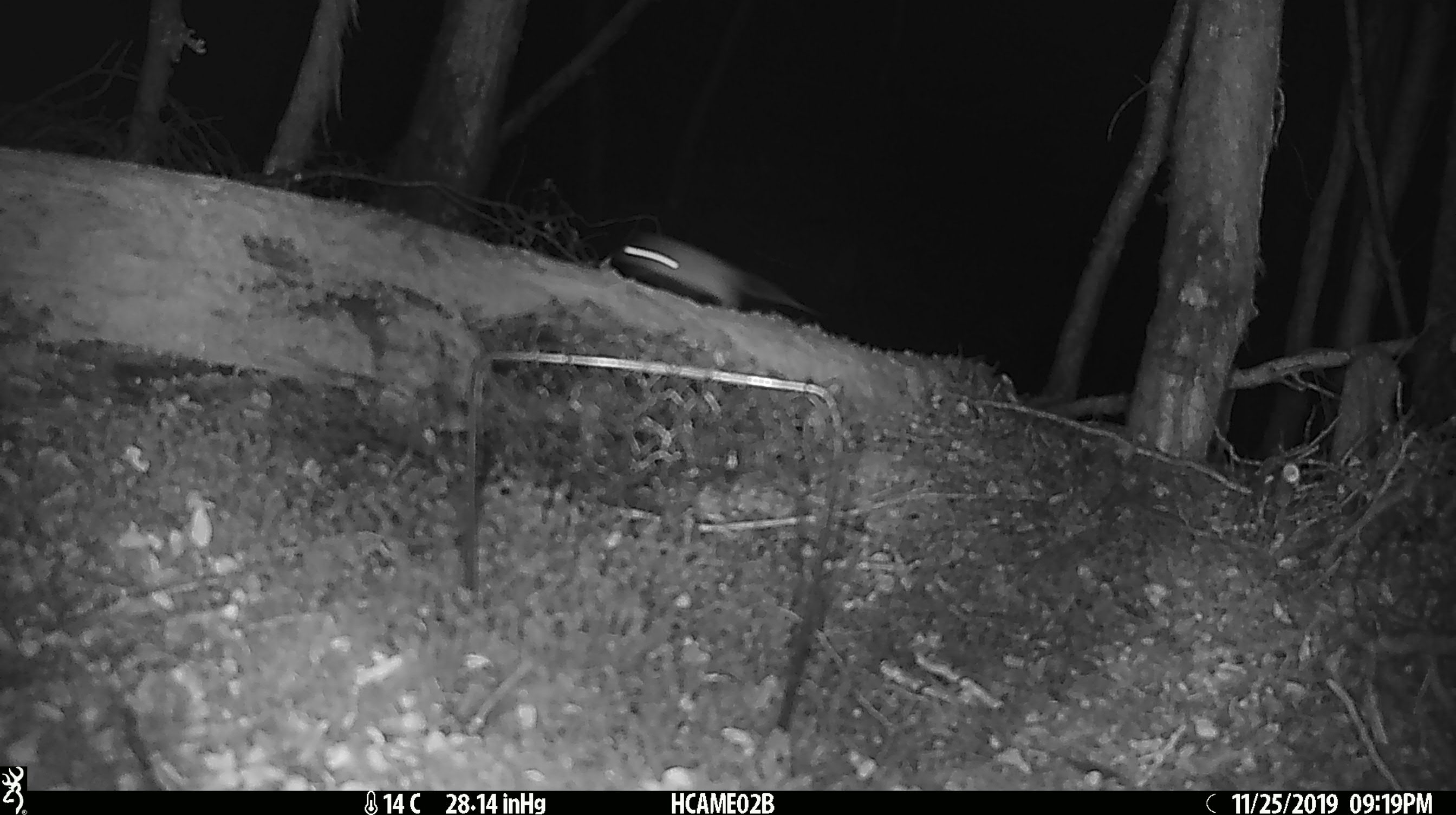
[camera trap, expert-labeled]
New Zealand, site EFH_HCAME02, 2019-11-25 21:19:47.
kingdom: Animalia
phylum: Chordata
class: Mammalia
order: Rodentia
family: Muridae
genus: Mus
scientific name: Mus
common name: mouse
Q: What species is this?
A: Mouse (Mus).